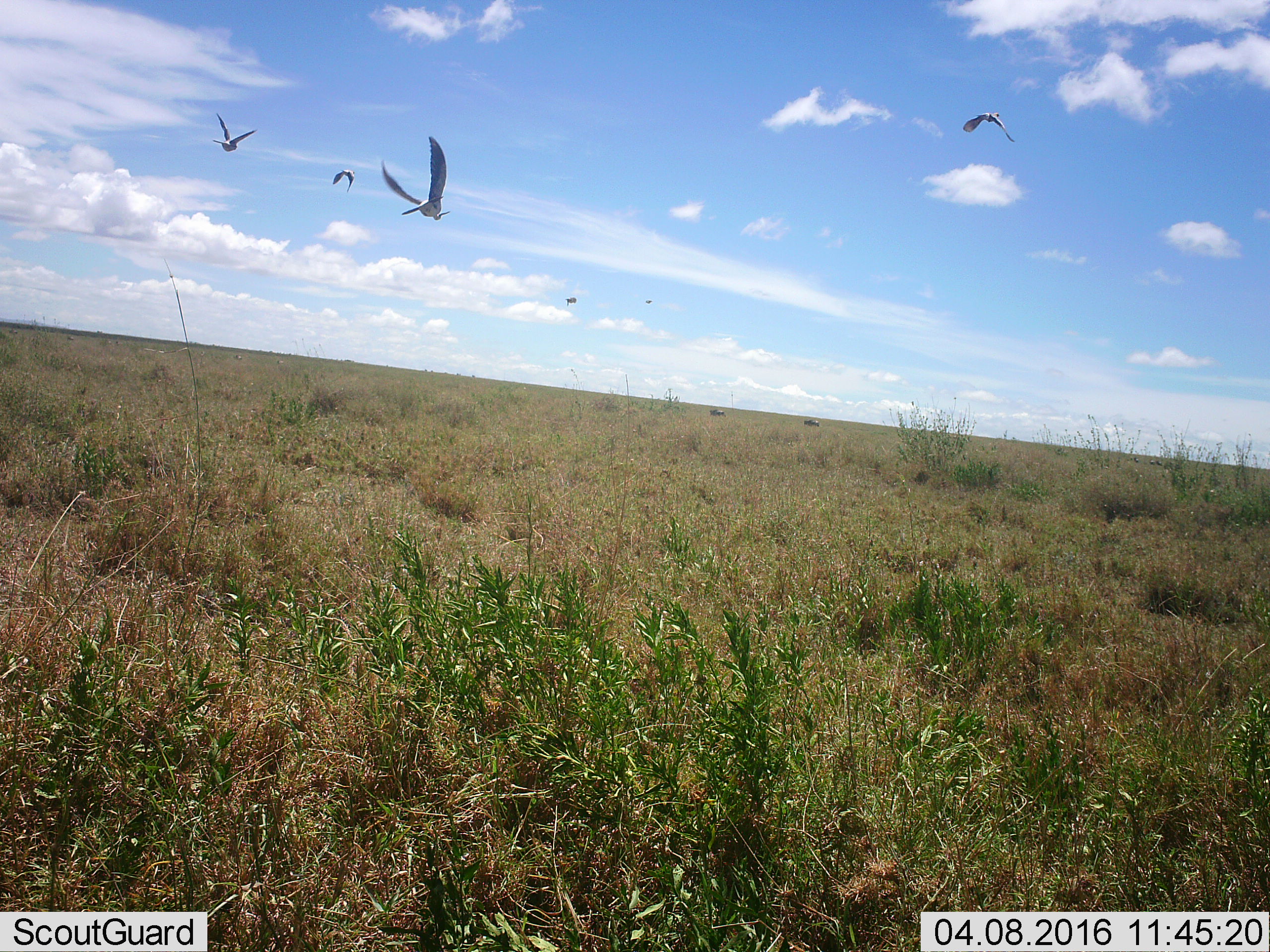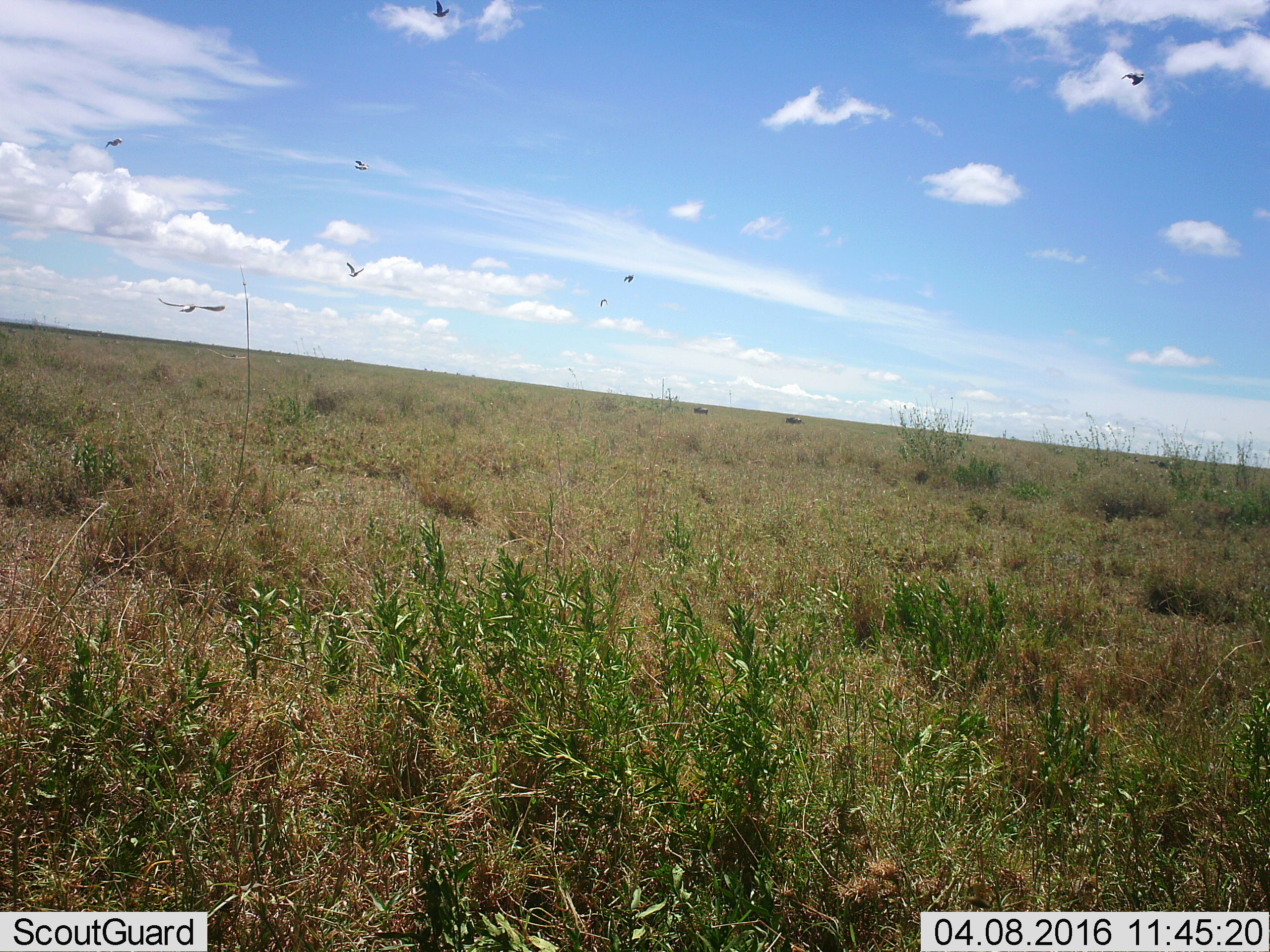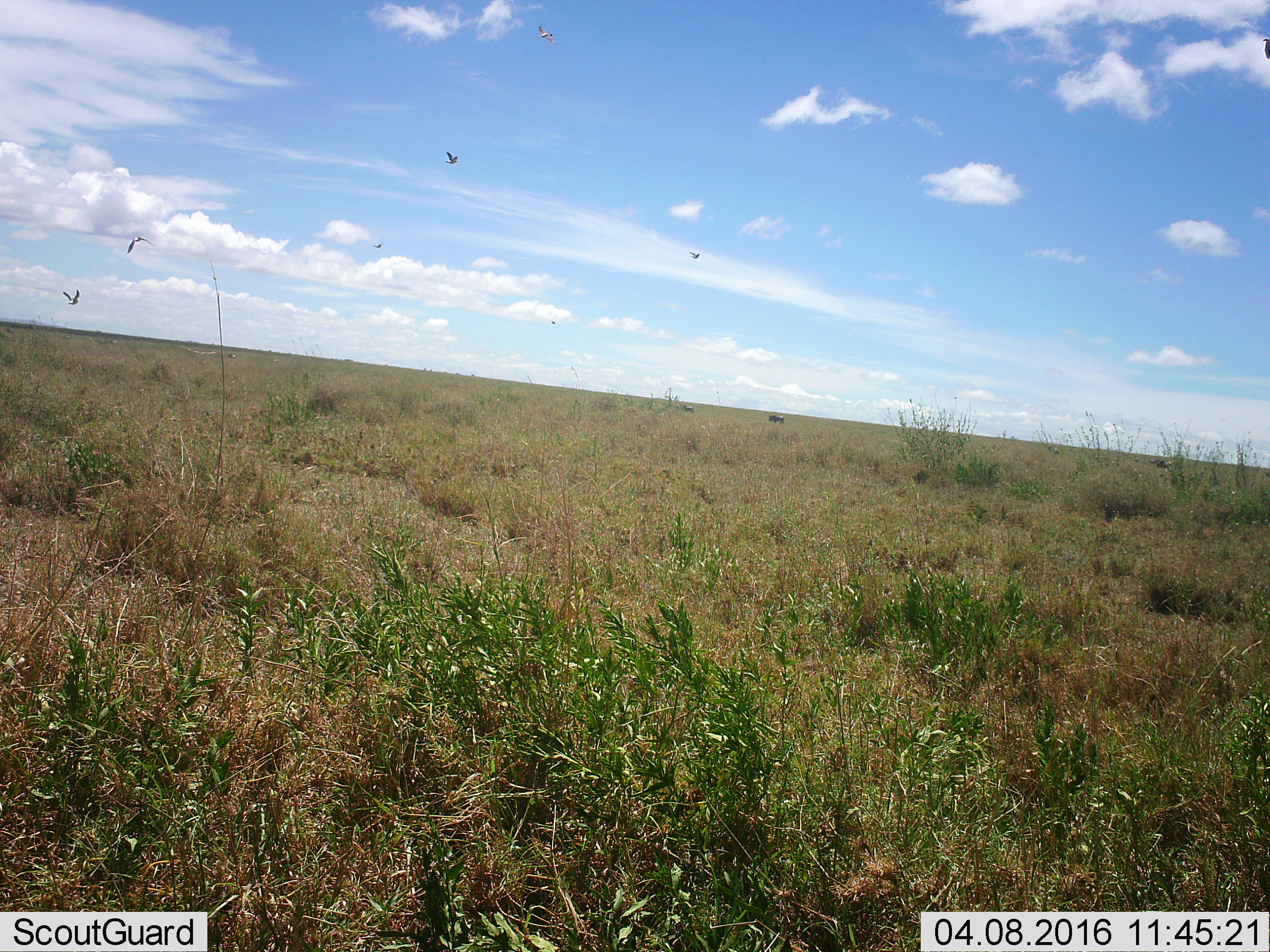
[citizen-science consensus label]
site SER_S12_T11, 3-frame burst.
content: unidentified animal